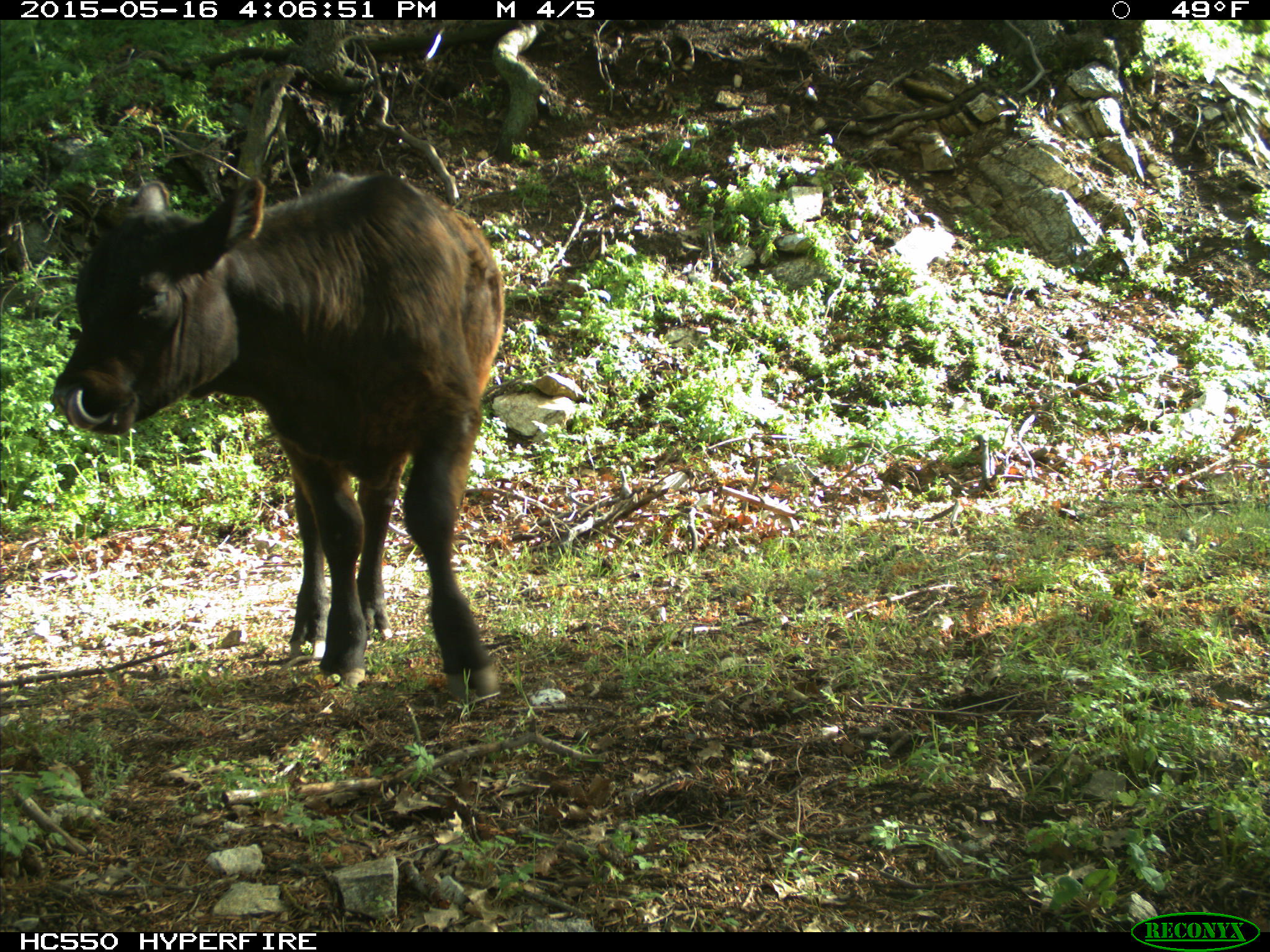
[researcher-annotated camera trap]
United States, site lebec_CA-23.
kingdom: Animalia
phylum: Chordata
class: Mammalia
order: Artiodactyla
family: Bovidae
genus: Bos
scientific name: Bos taurus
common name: domestic cow